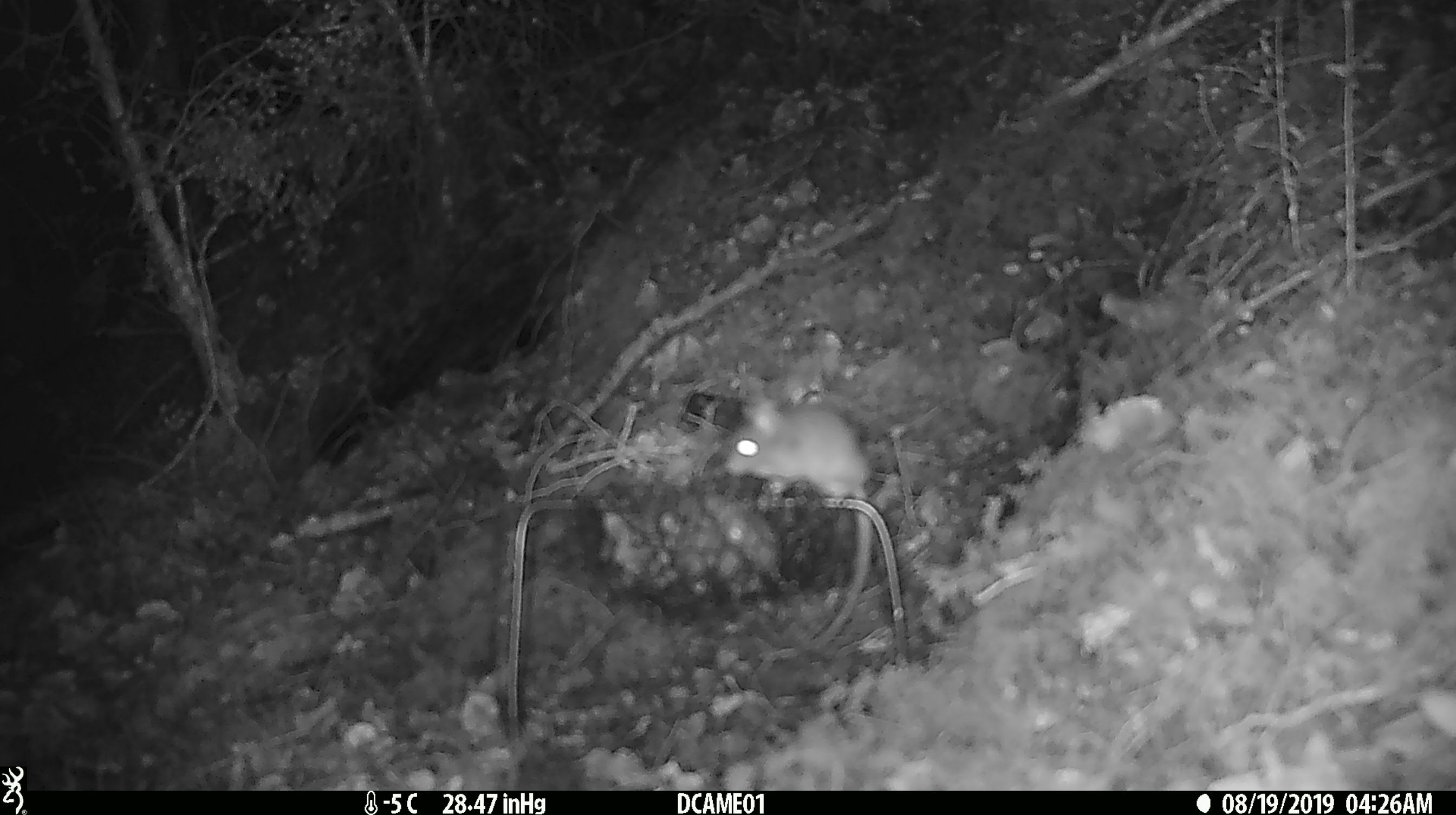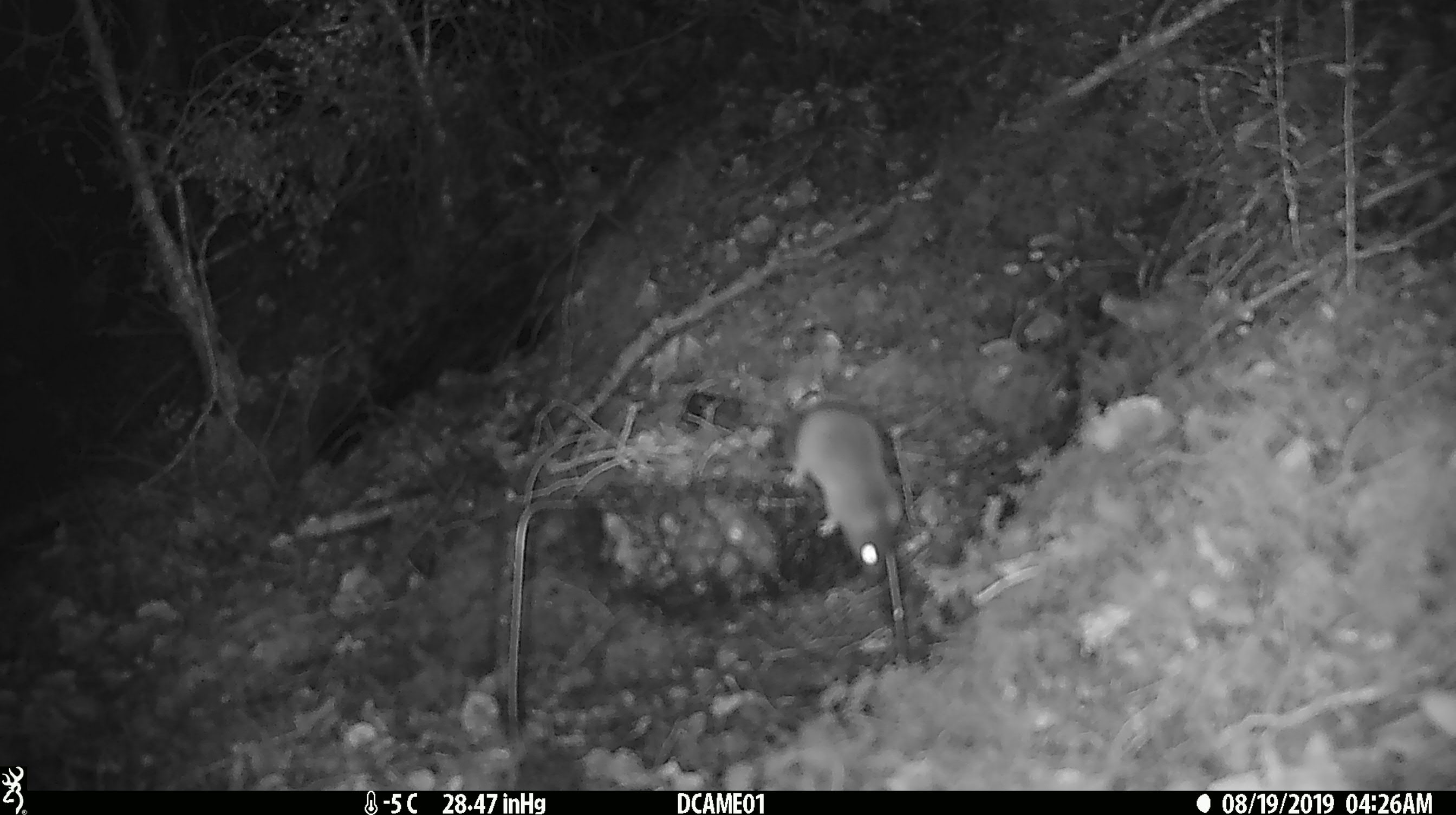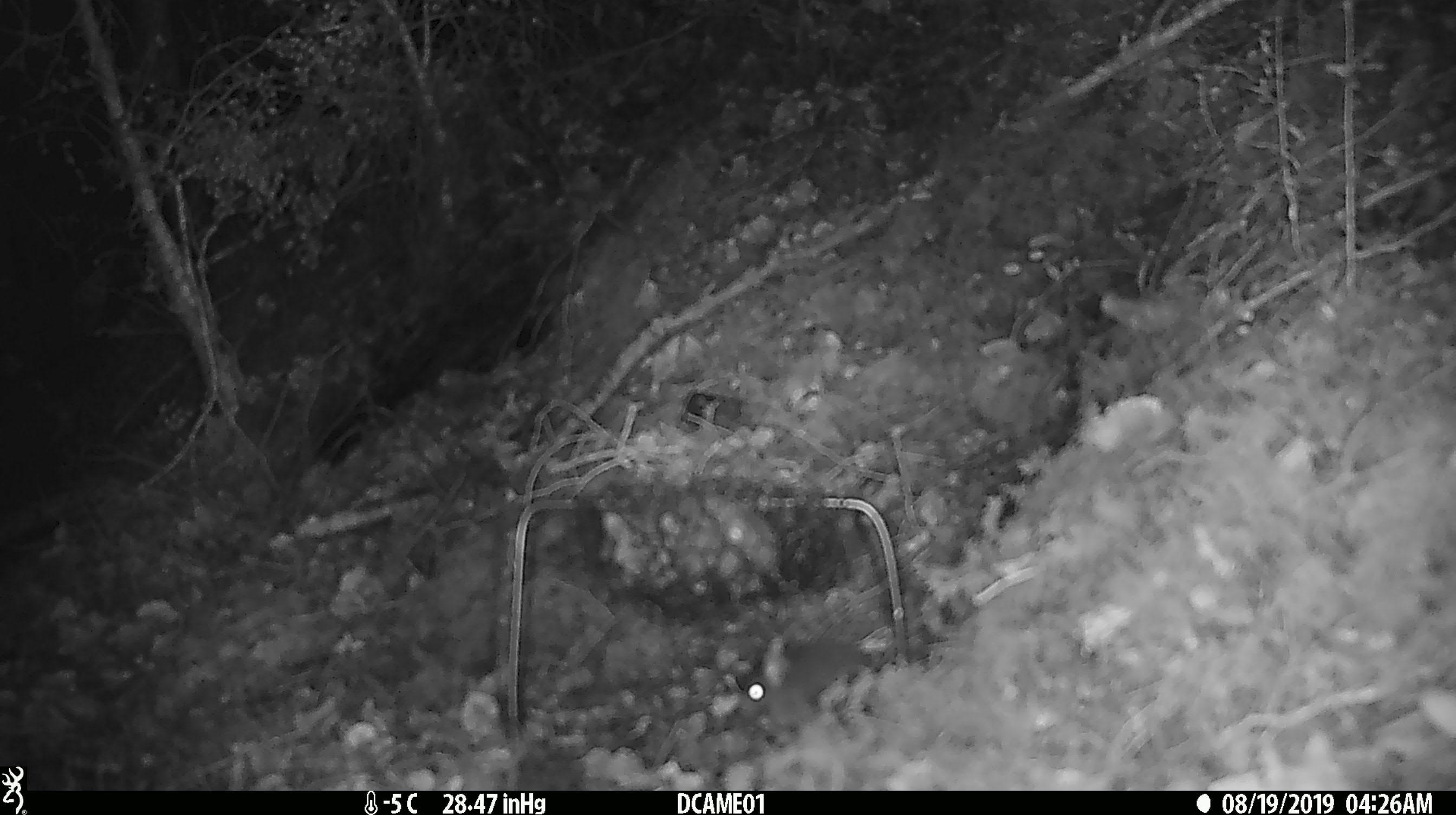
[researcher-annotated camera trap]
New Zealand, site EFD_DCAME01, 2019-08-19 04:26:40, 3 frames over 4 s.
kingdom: Animalia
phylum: Chordata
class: Mammalia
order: Rodentia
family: Muridae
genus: Mus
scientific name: Mus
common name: mouse